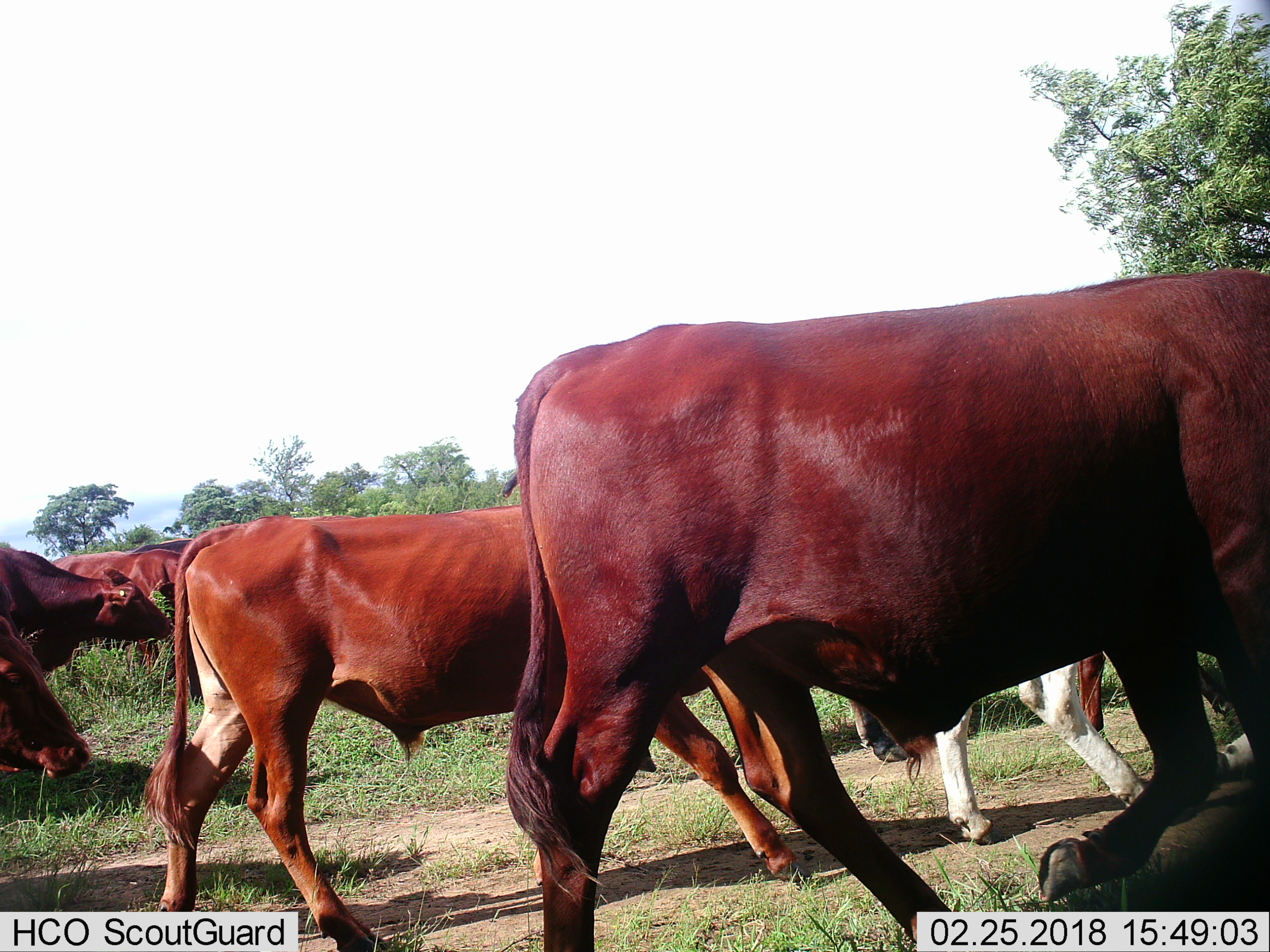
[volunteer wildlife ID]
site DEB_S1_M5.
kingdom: Animalia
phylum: Chordata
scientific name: Vertebrata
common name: domestic animal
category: domesticanimal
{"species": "domesticanimal (domestic animal) (Vertebrata)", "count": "7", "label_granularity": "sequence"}